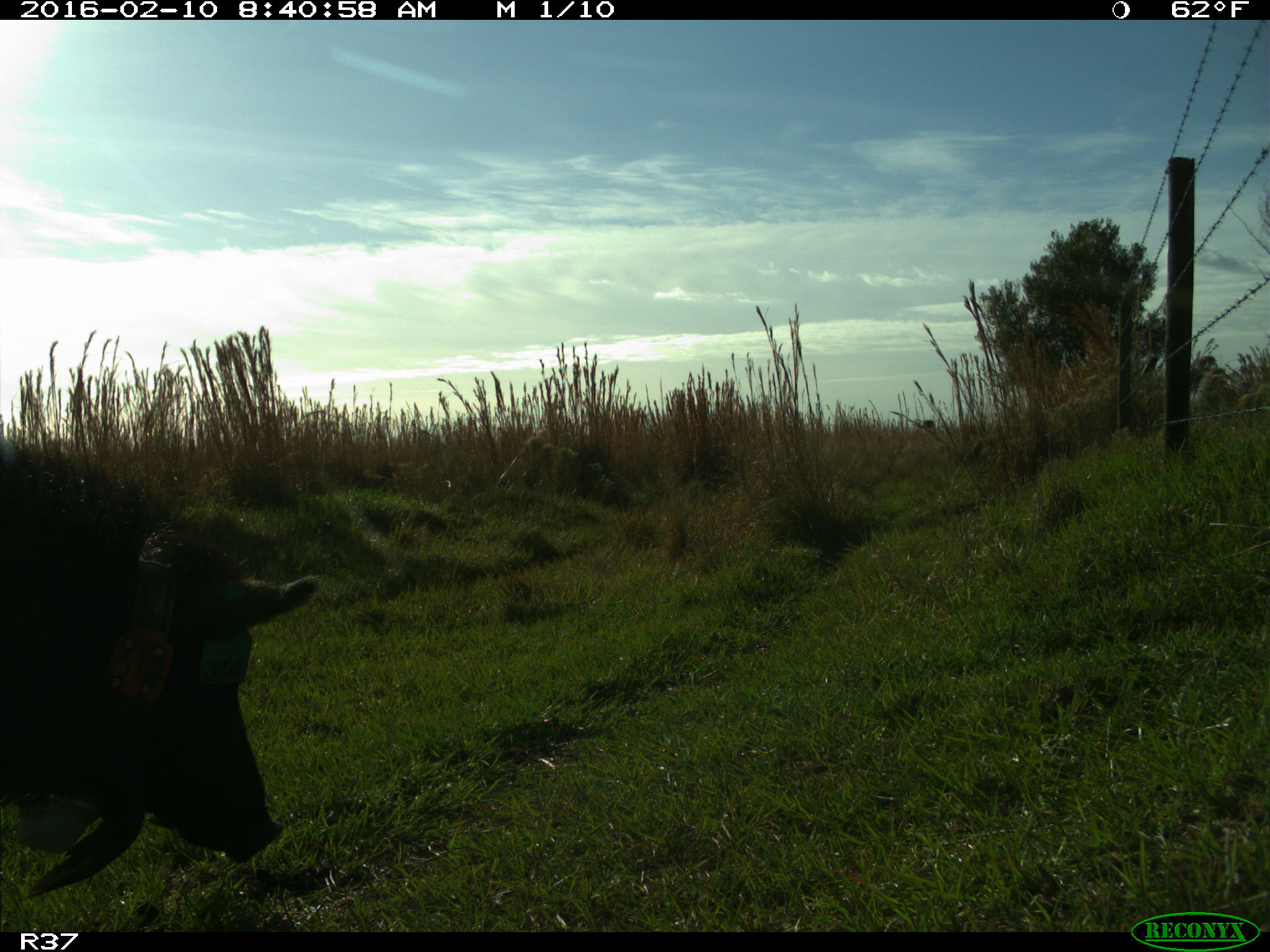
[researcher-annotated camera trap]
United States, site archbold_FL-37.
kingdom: Animalia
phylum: Chordata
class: Mammalia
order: Artiodactyla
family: Suidae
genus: Sus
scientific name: Sus scrofa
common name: wild boar